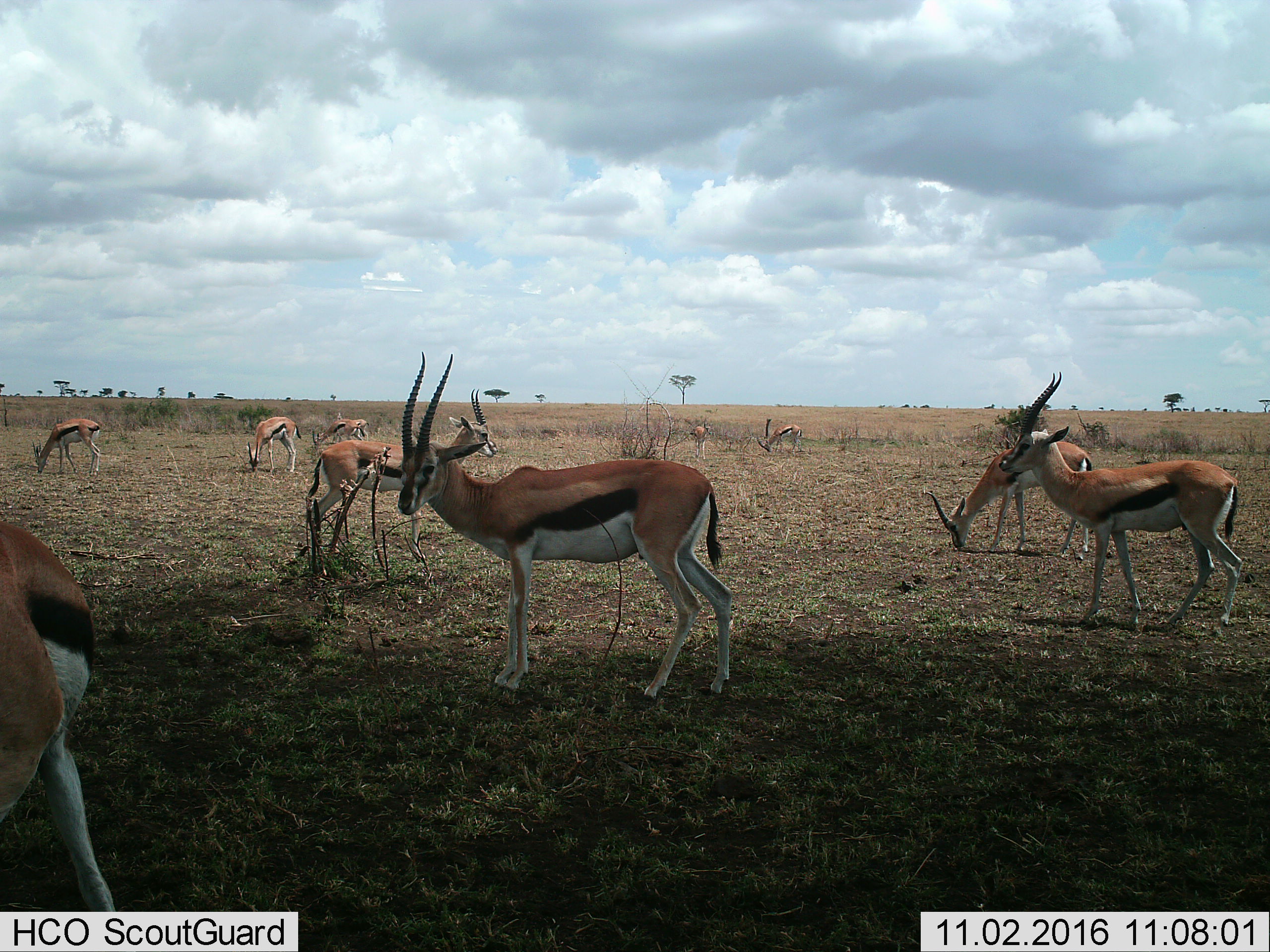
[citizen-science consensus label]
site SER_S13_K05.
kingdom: Animalia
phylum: Chordata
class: Mammalia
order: Artiodactyla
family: Bovidae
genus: Eudorcas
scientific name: Eudorcas thomsonii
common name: thomson's gazelle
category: gazellethomsons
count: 10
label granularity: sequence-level